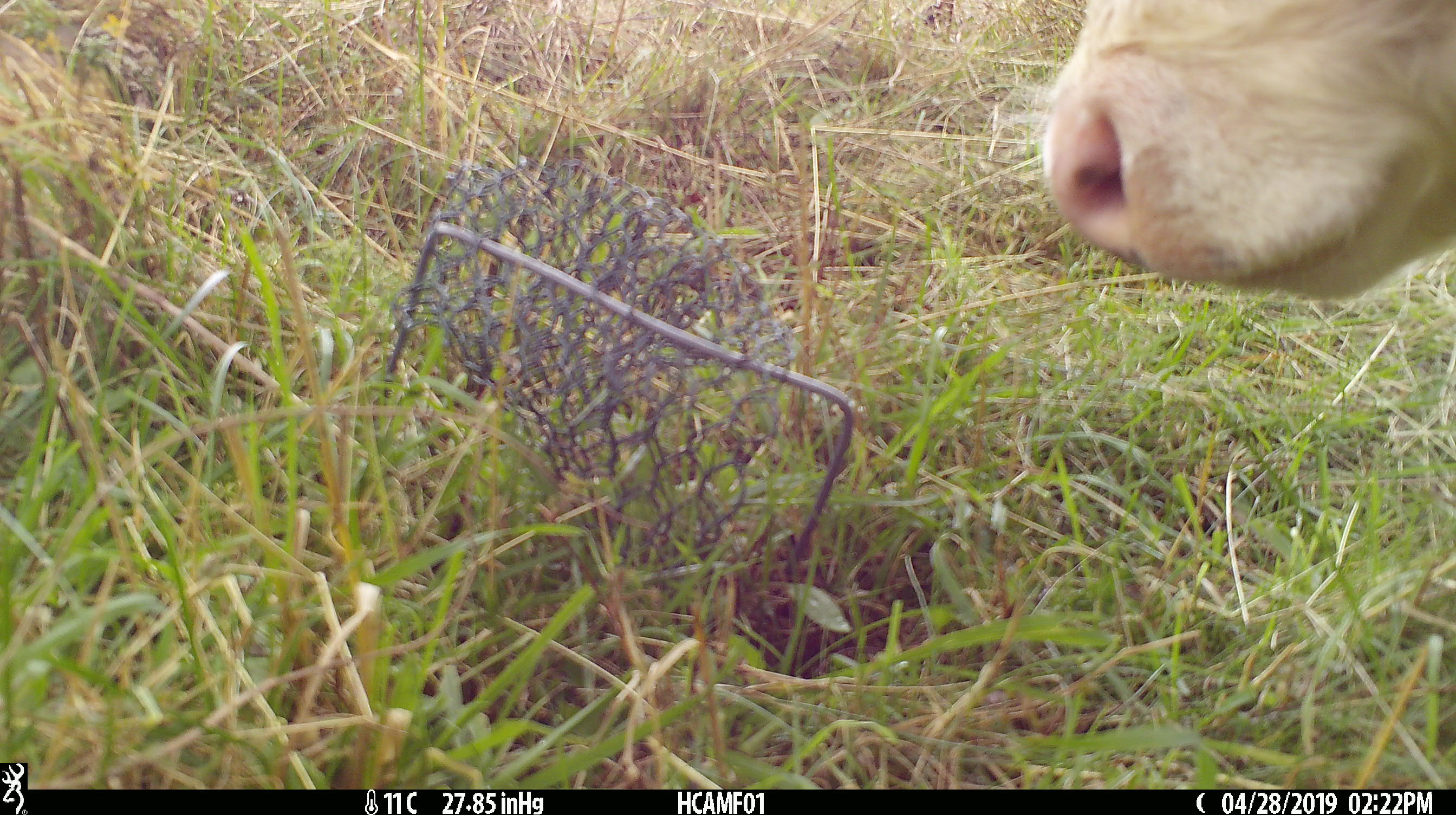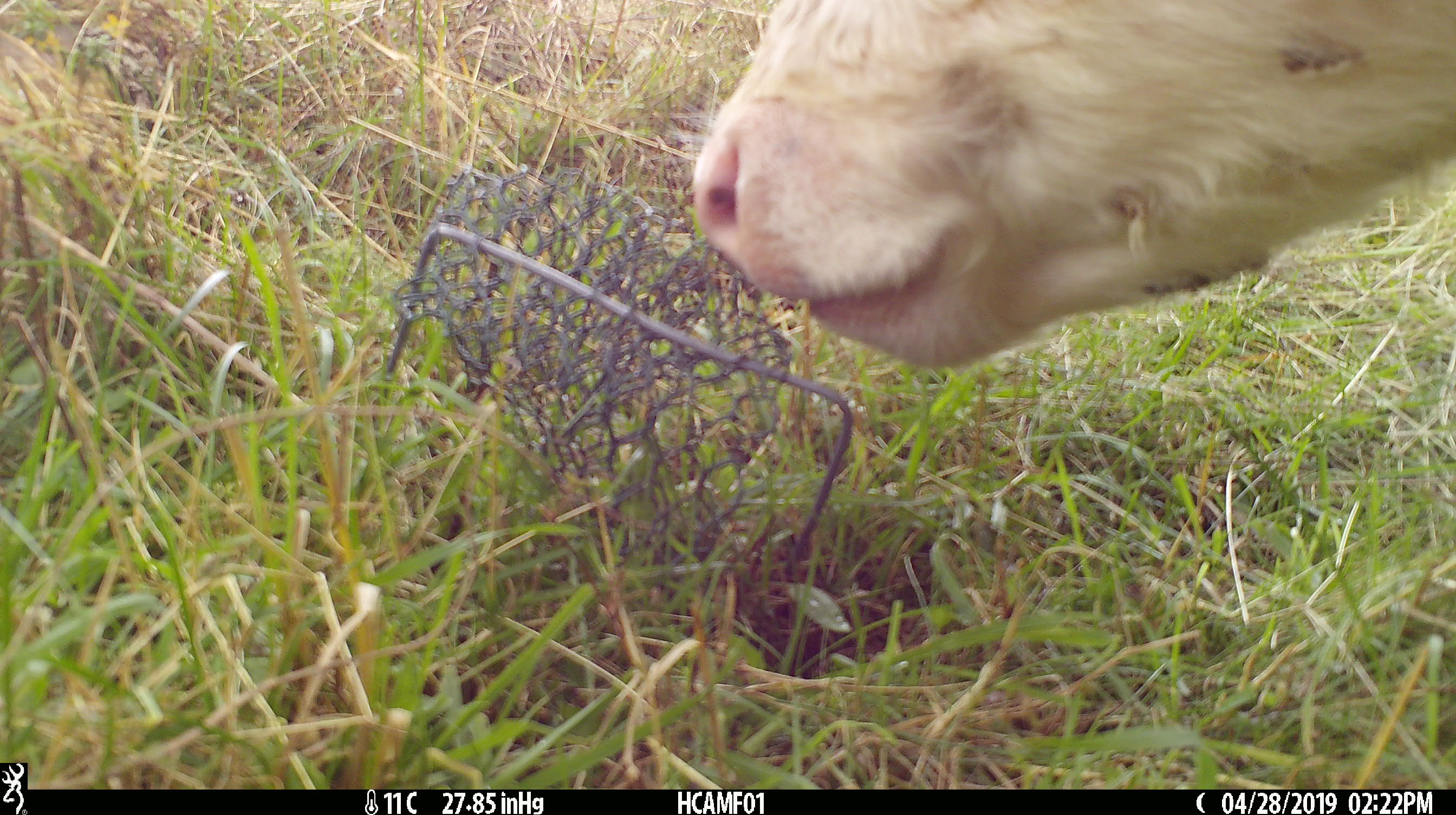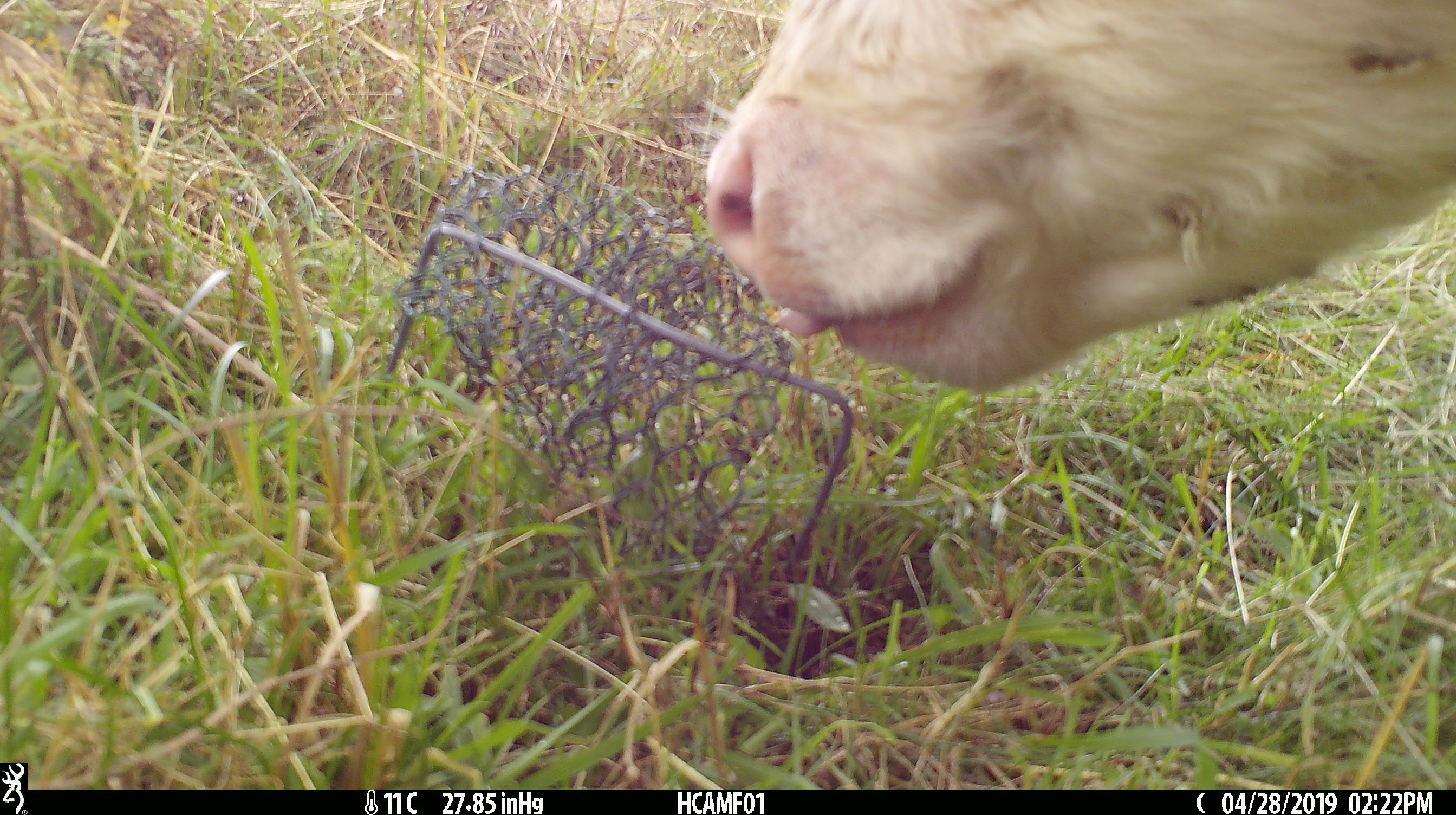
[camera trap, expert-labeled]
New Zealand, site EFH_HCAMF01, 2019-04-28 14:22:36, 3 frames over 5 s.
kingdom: Animalia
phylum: Chordata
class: Mammalia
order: Artiodactyla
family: Bovidae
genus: Bos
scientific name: Bos taurus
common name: domestic cow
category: cow